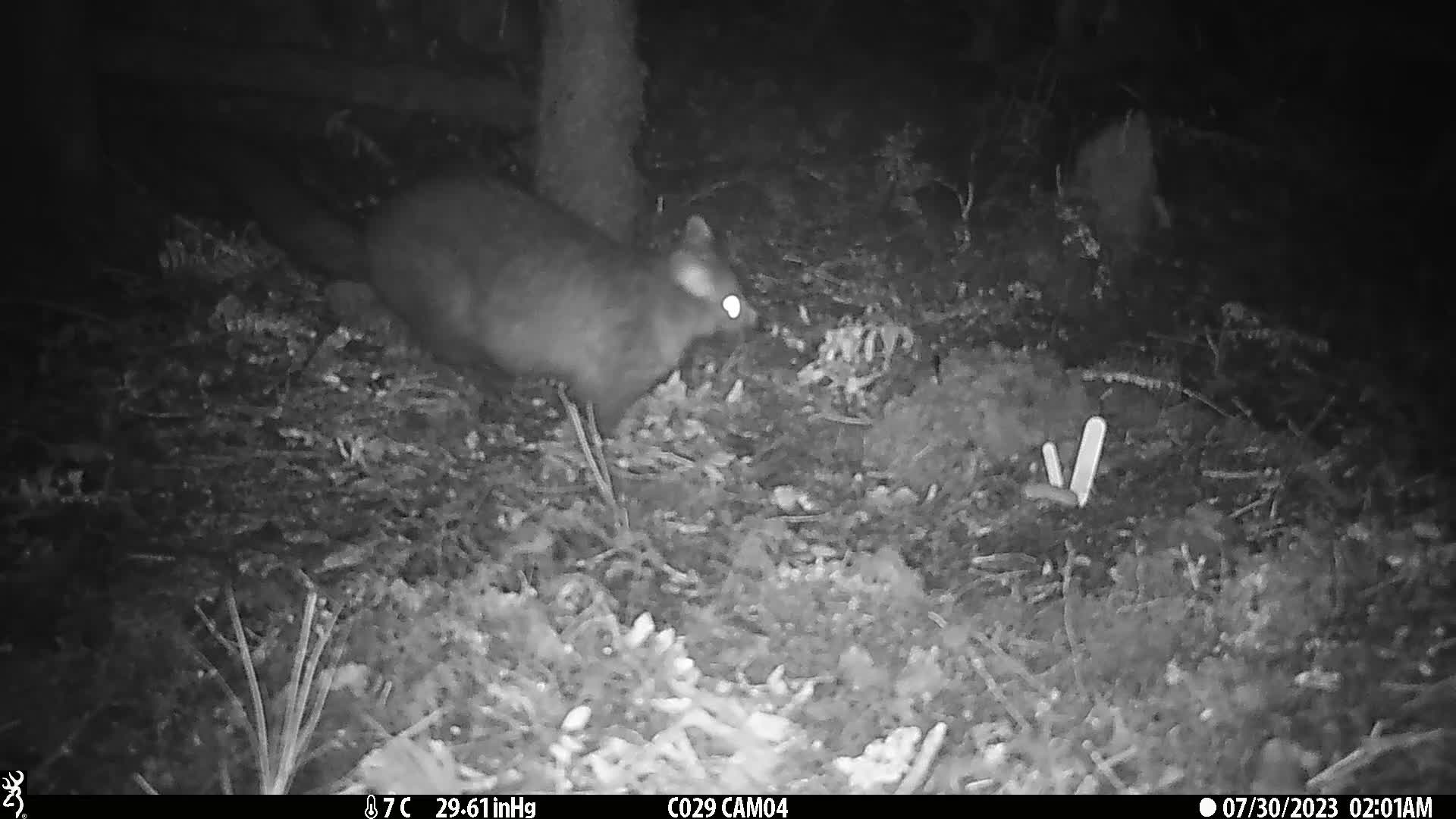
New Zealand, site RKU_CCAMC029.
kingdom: Animalia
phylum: Chordata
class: Mammalia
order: Diprotodontia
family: Phalangeridae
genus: Trichosurus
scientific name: Trichosurus vulpecula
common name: common brushtail possum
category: possum